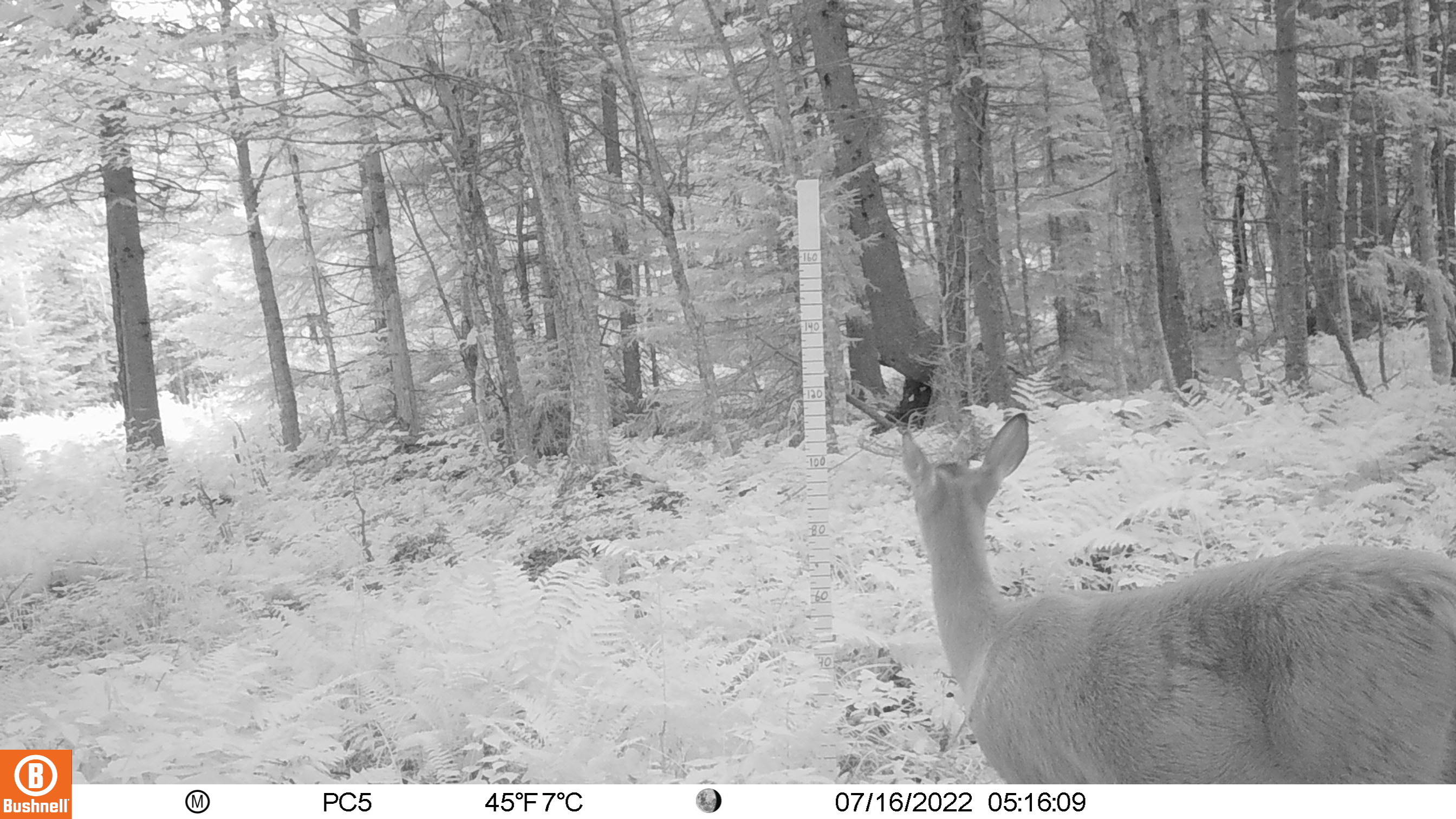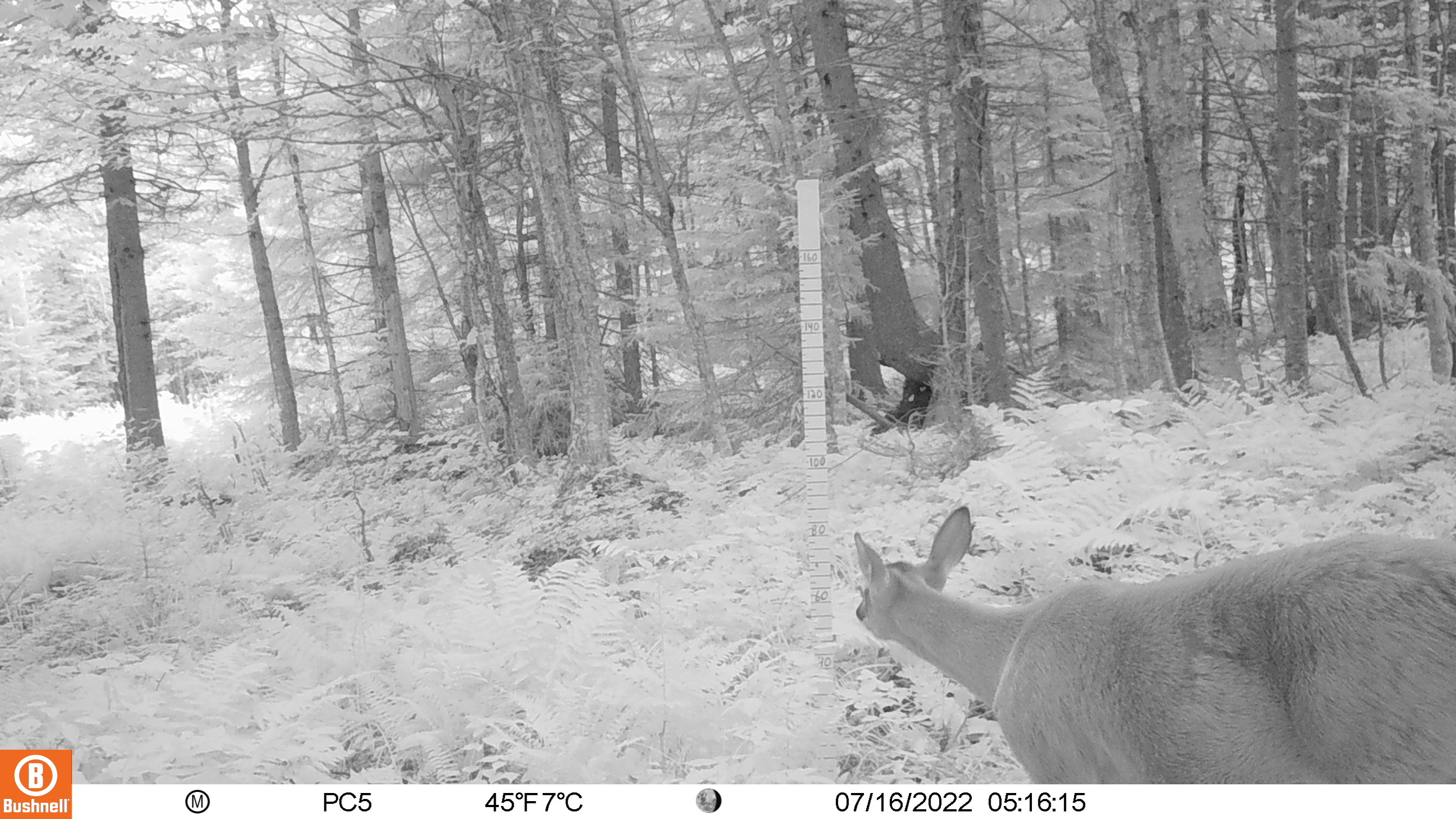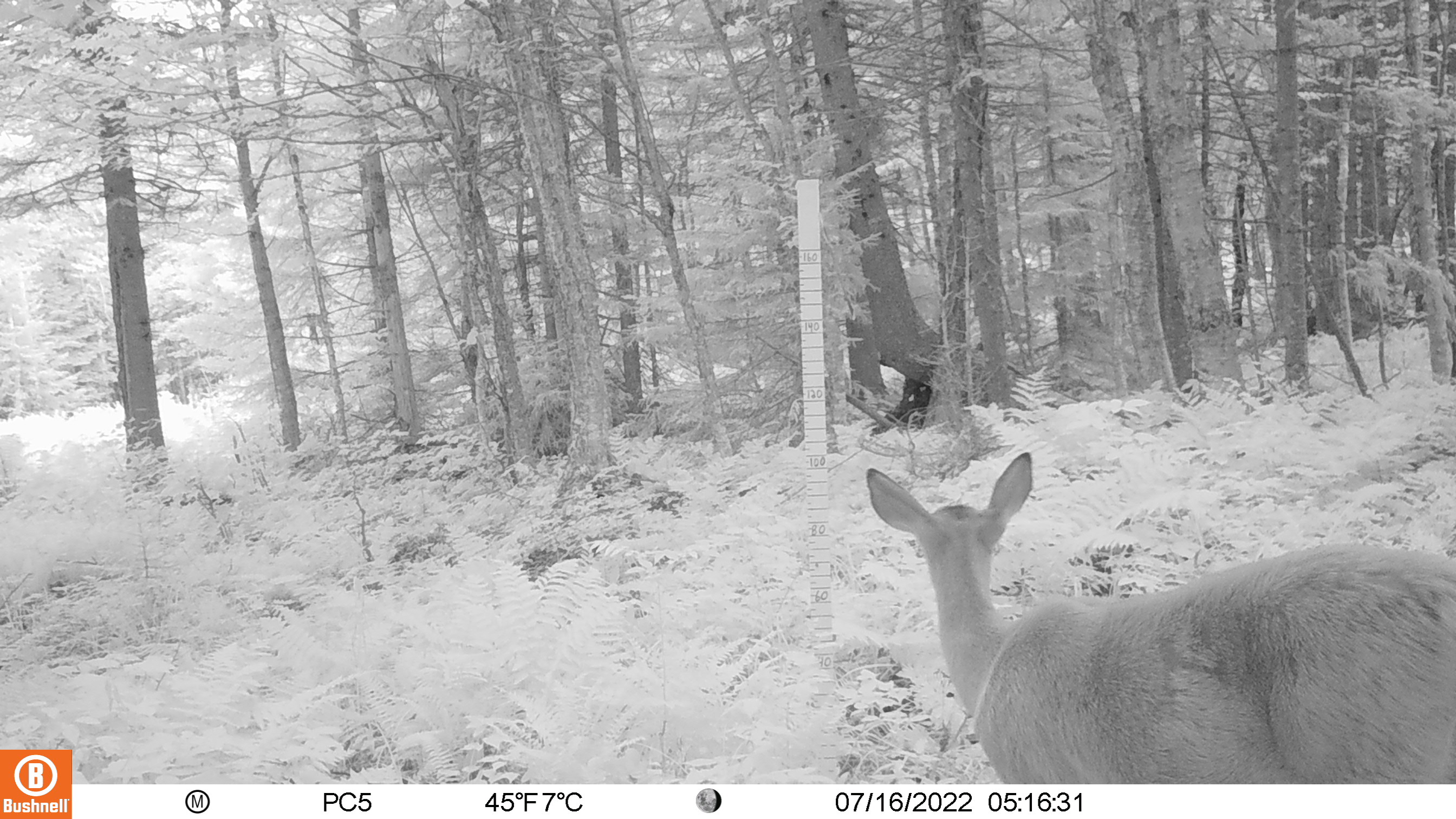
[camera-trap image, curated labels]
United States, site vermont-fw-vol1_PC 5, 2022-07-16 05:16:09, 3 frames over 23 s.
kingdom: Animalia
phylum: Chordata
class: Mammalia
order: Artiodactyla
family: Cervidae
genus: Odocoileus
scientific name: Odocoileus virginianus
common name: white-tailed deer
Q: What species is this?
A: White-tailed deer (Odocoileus virginianus).